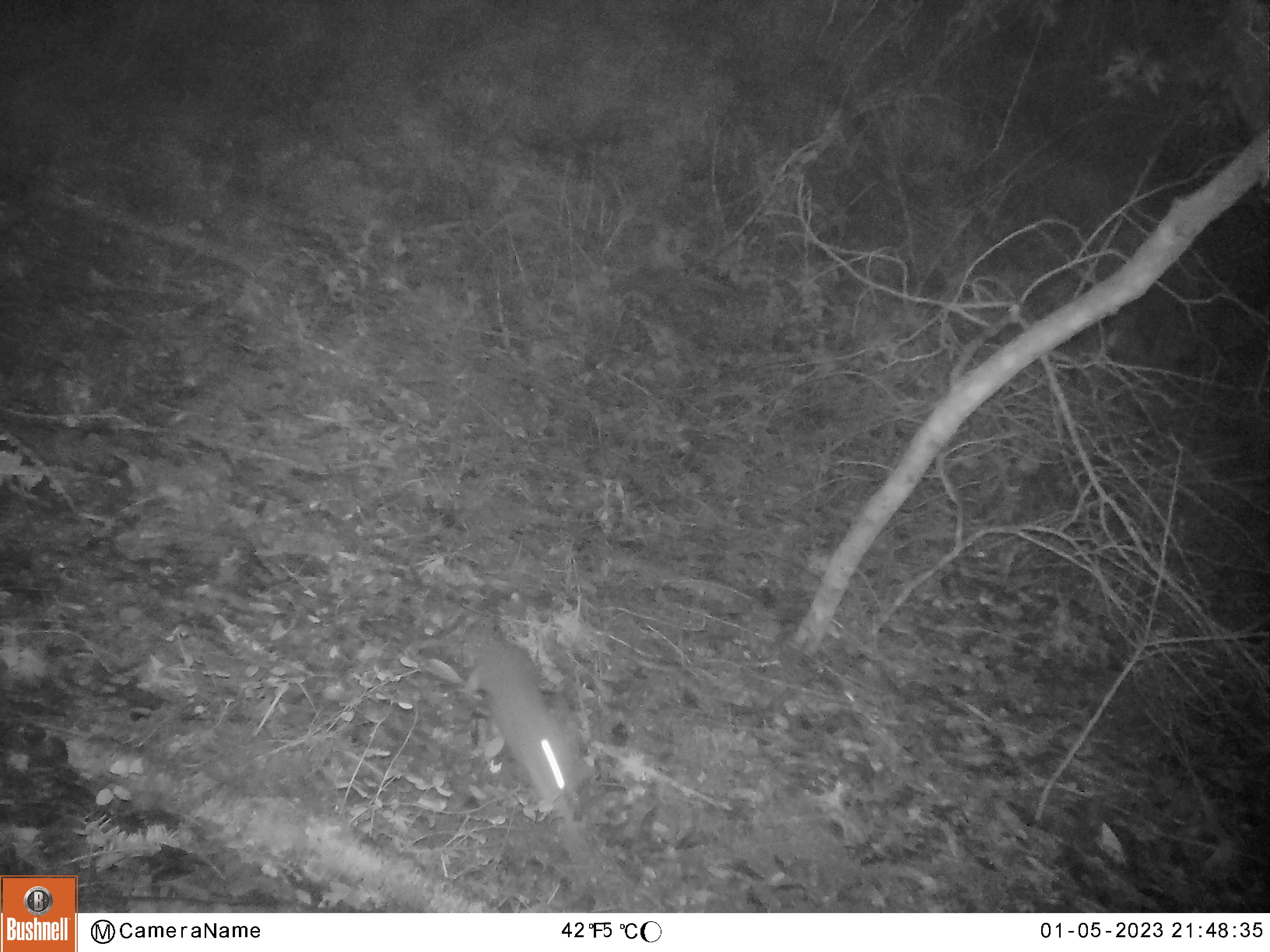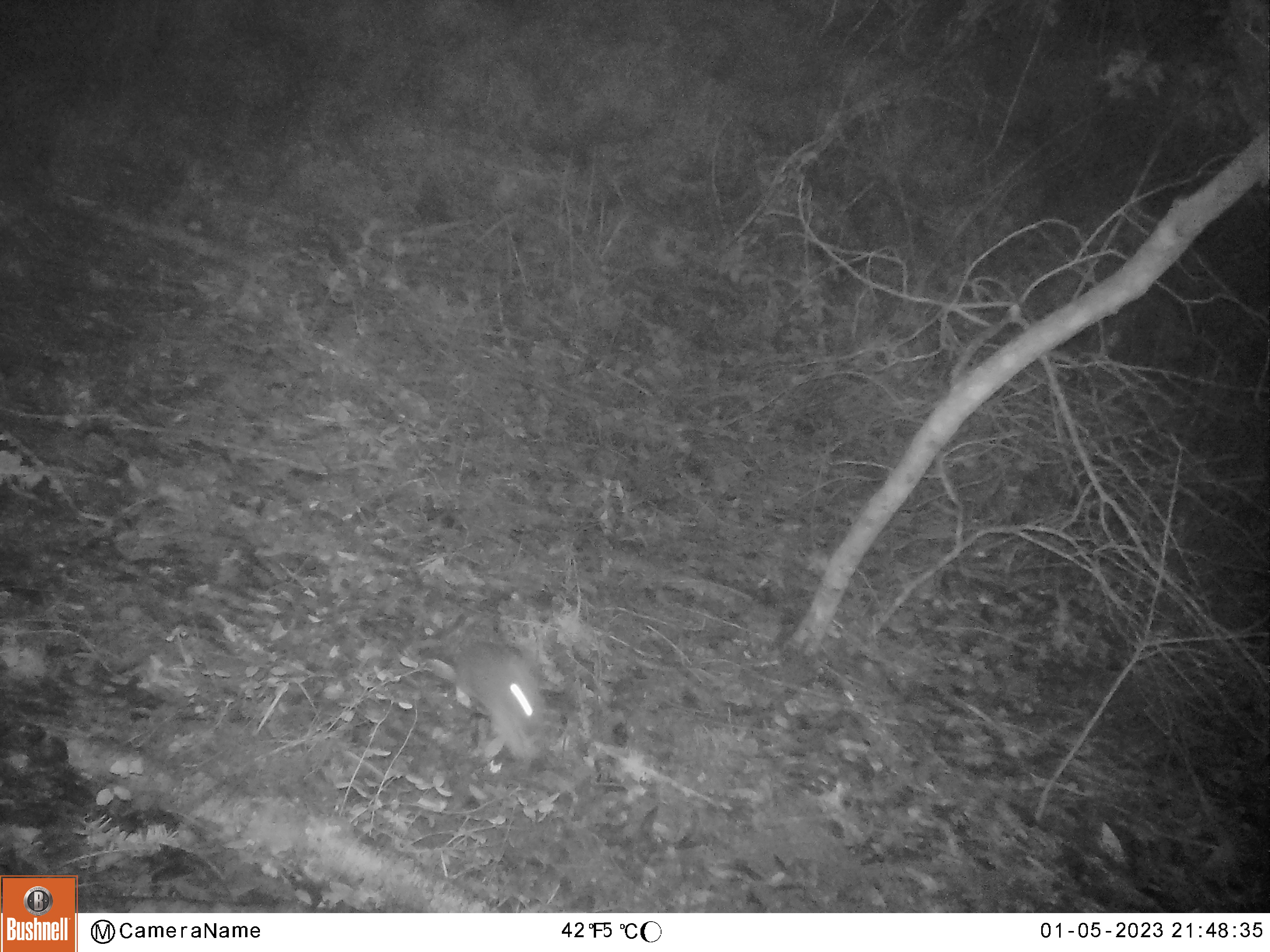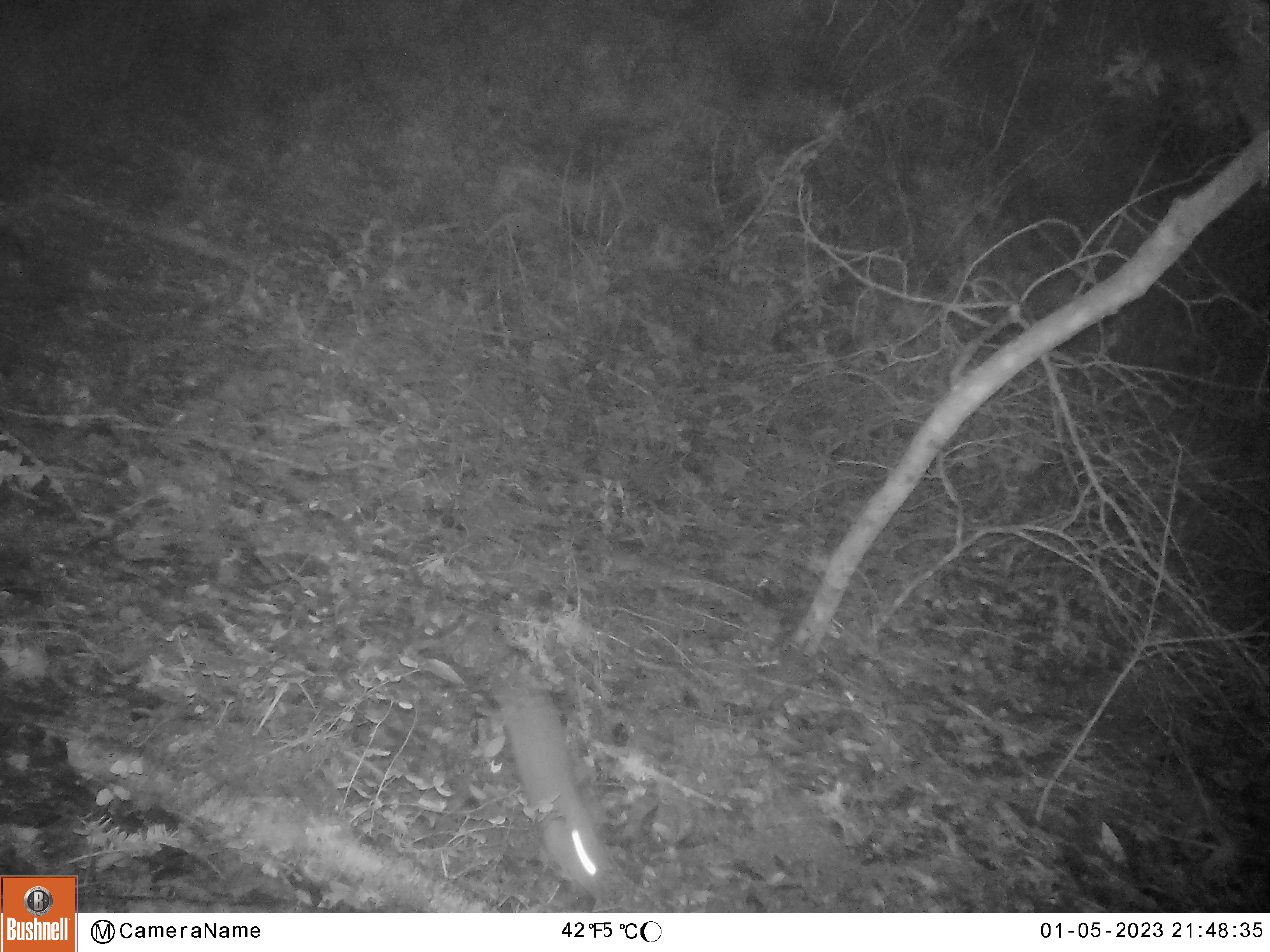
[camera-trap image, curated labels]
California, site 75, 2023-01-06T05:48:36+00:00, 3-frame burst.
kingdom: Animalia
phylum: Chordata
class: Mammalia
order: Lagomorpha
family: Leporidae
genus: Sylvilagus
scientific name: Sylvilagus bachmani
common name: brush rabbit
Brush rabbit (Sylvilagus bachmani).